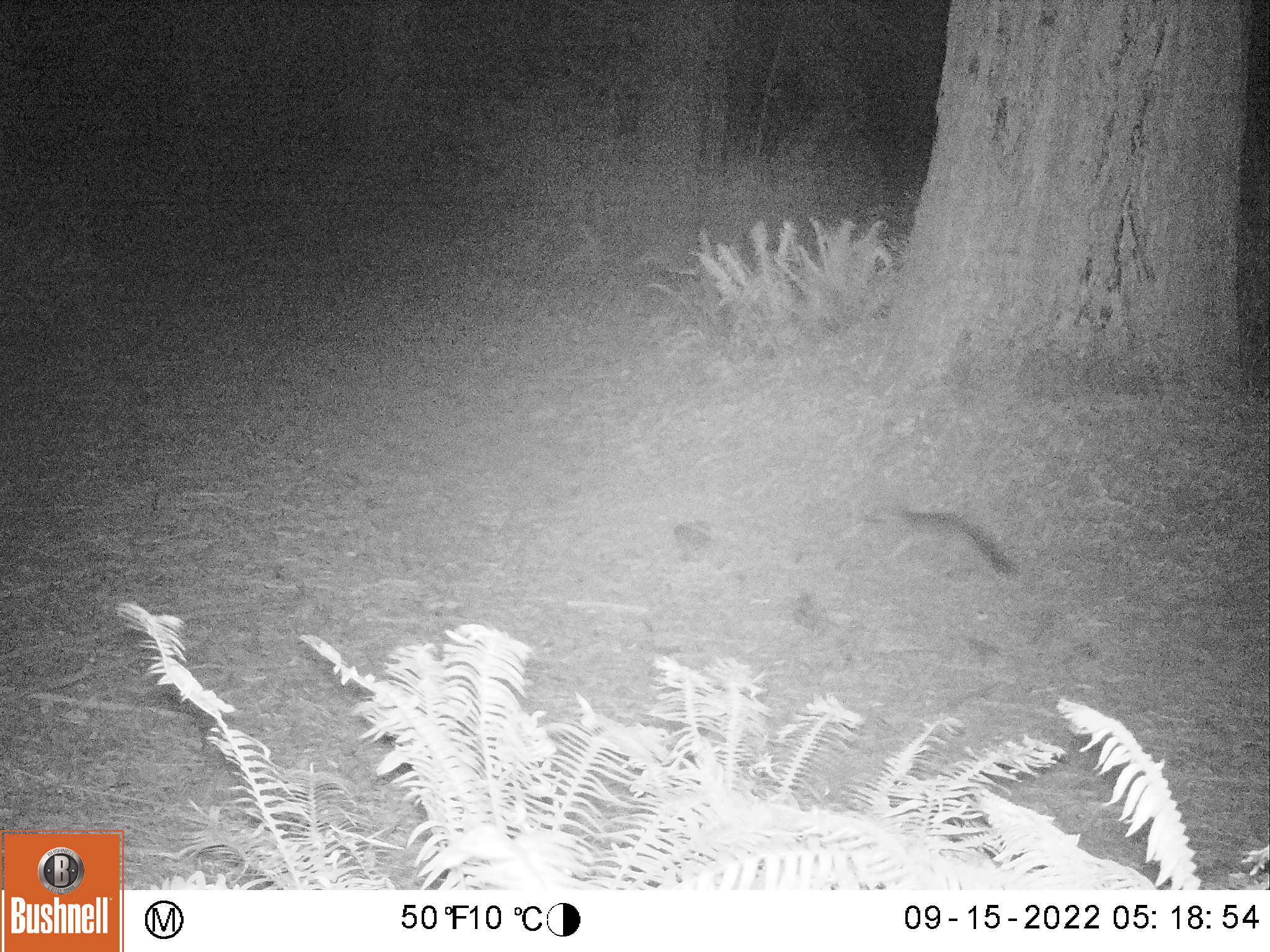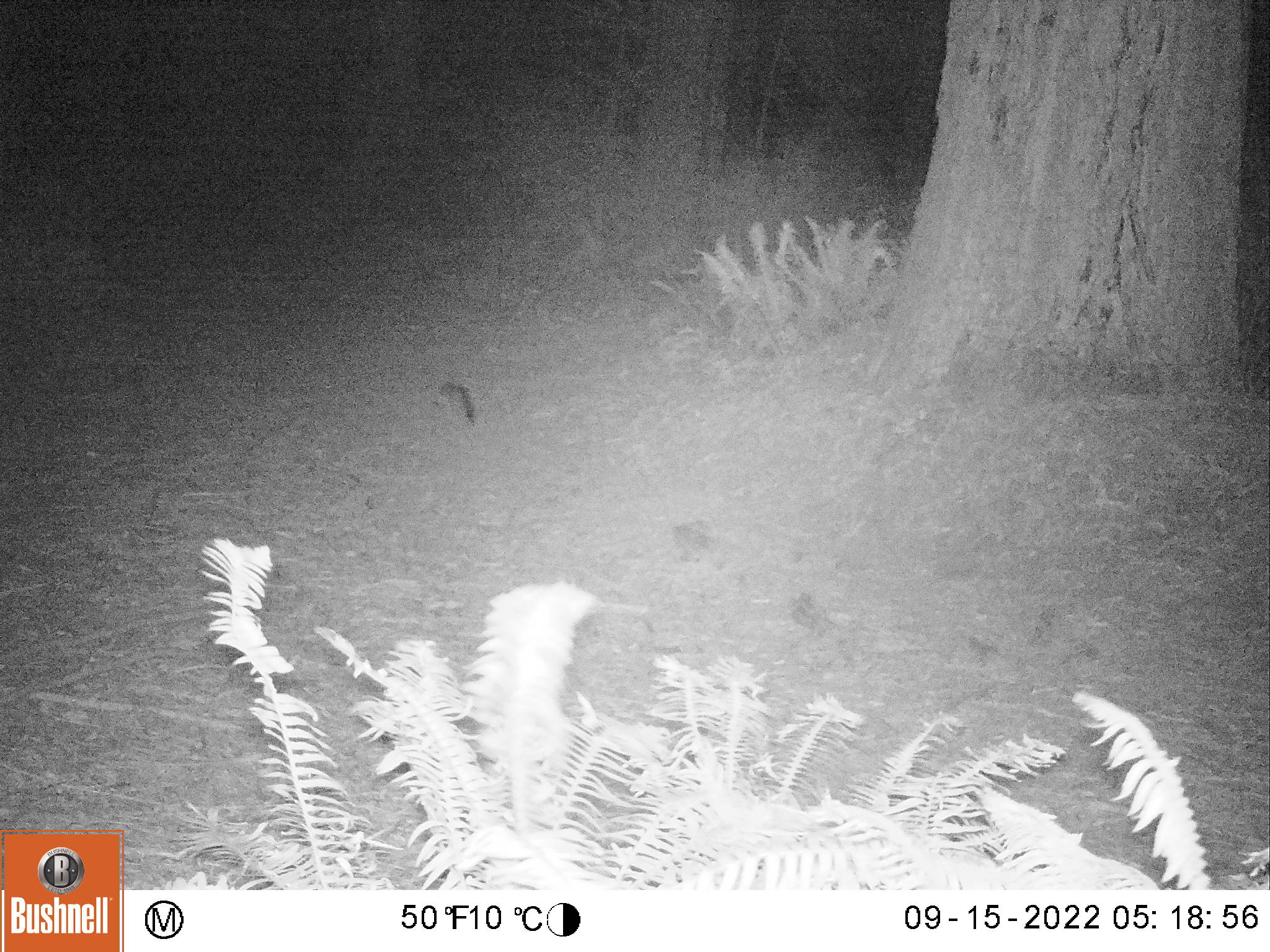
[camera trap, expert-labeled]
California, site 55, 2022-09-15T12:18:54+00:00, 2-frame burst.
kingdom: Animalia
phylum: Chordata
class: Mammalia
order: Carnivora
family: Canidae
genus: Urocyon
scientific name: Urocyon cinereoargenteus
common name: gray fox